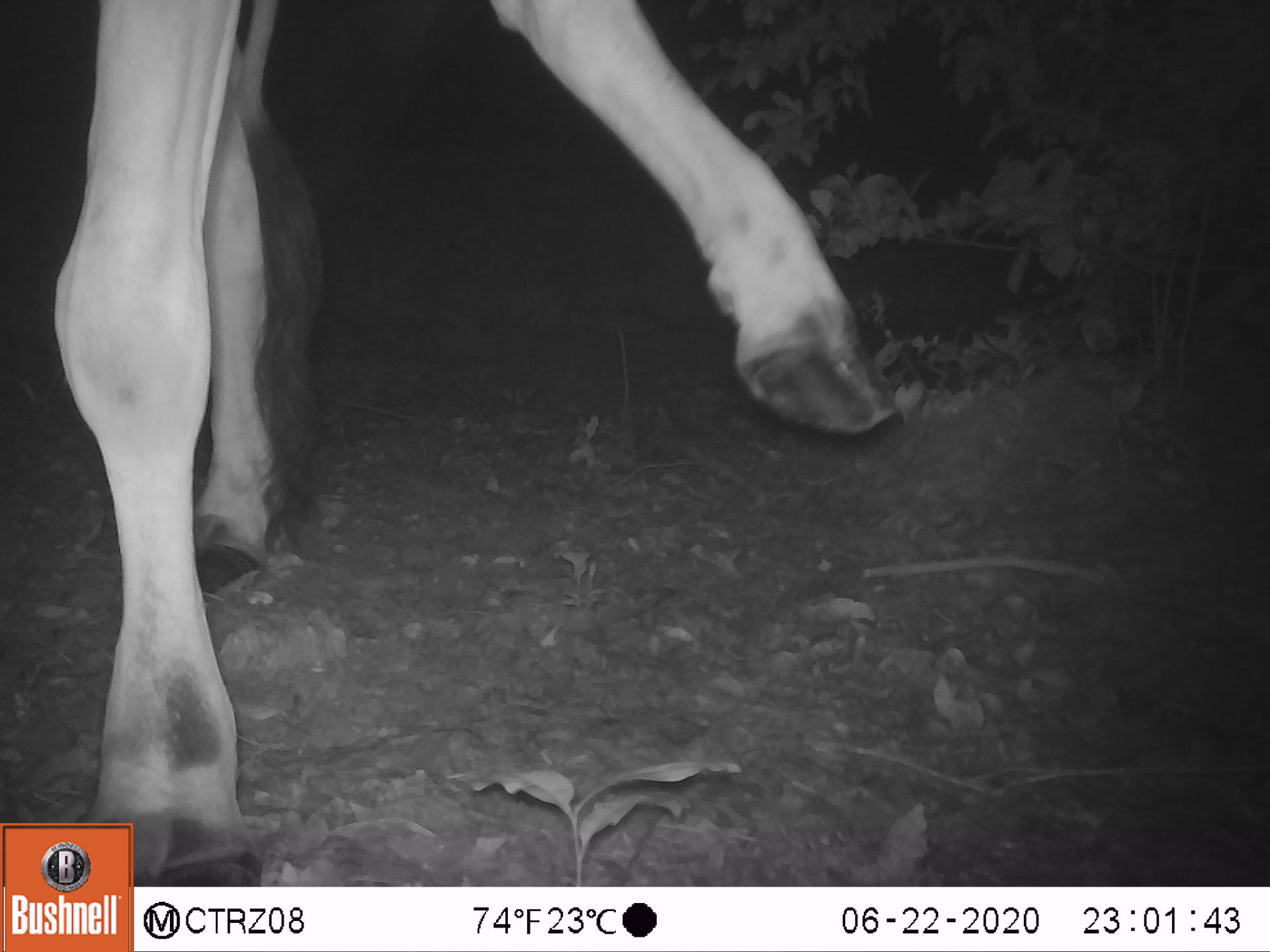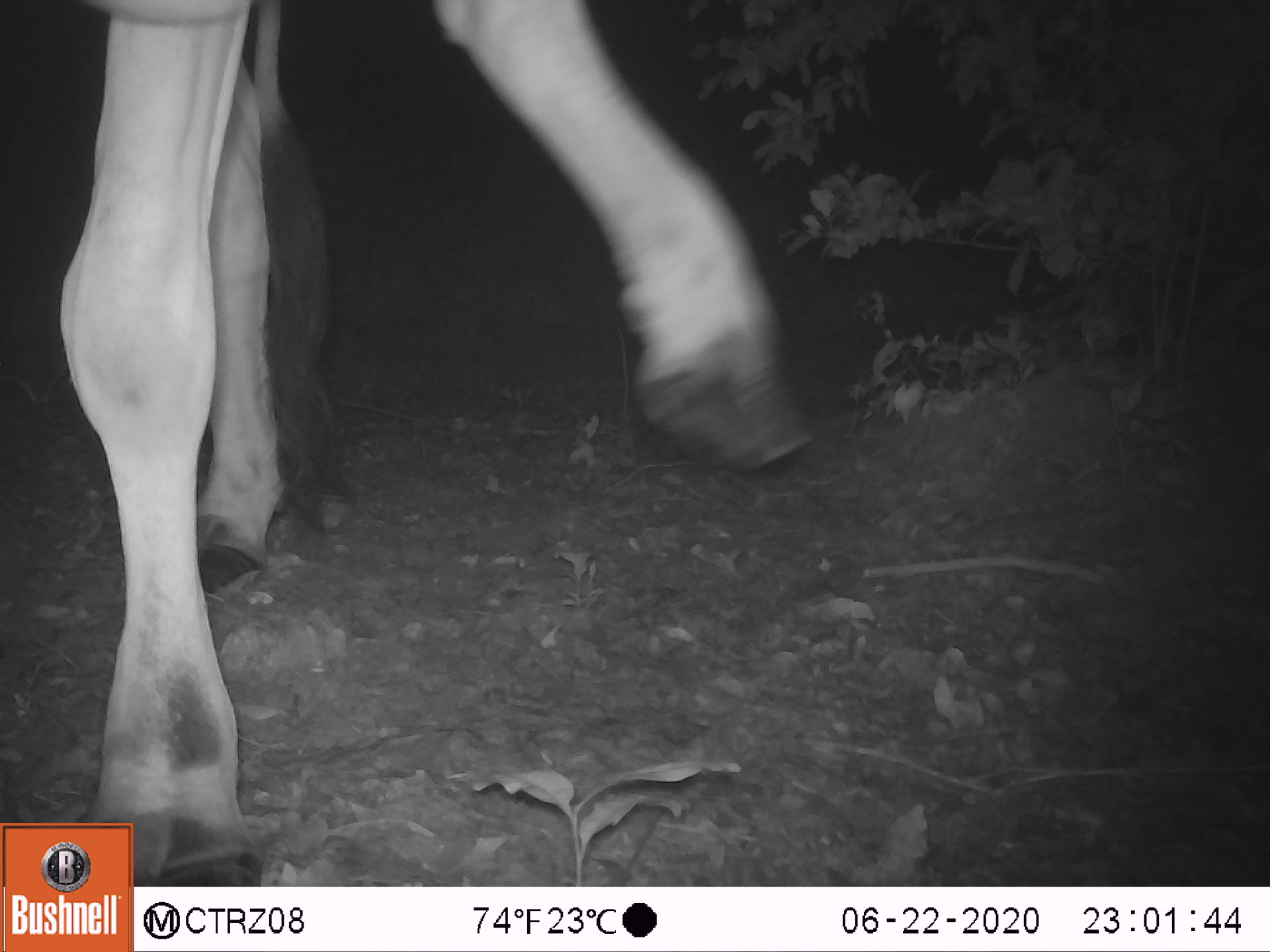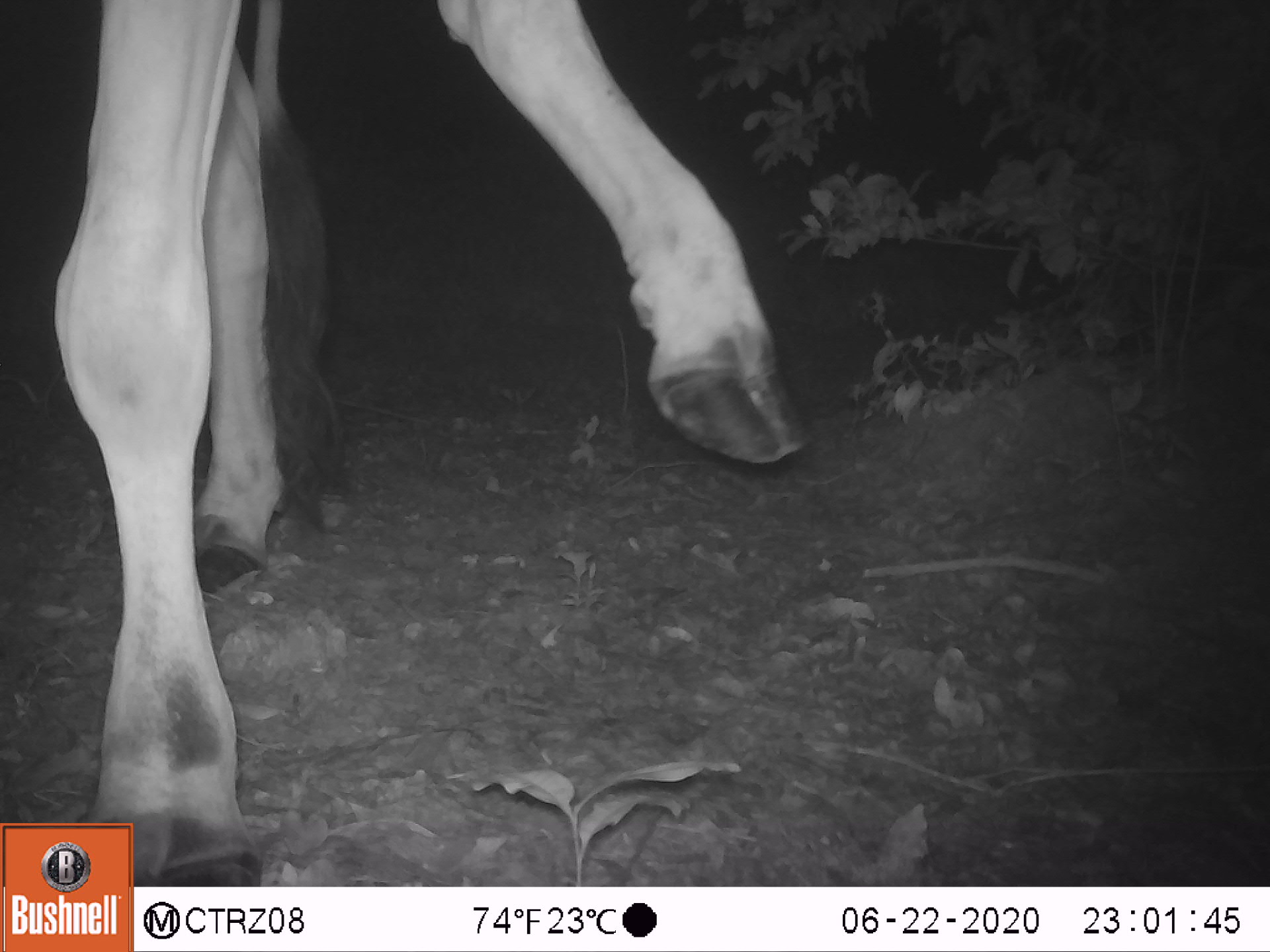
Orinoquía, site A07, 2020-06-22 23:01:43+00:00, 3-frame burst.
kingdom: Animalia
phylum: Chordata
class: Mammalia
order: Artiodactyla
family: Bovidae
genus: Bos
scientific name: Bos taurus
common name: cow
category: cattle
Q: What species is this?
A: Cattle (cow) (Bos taurus).